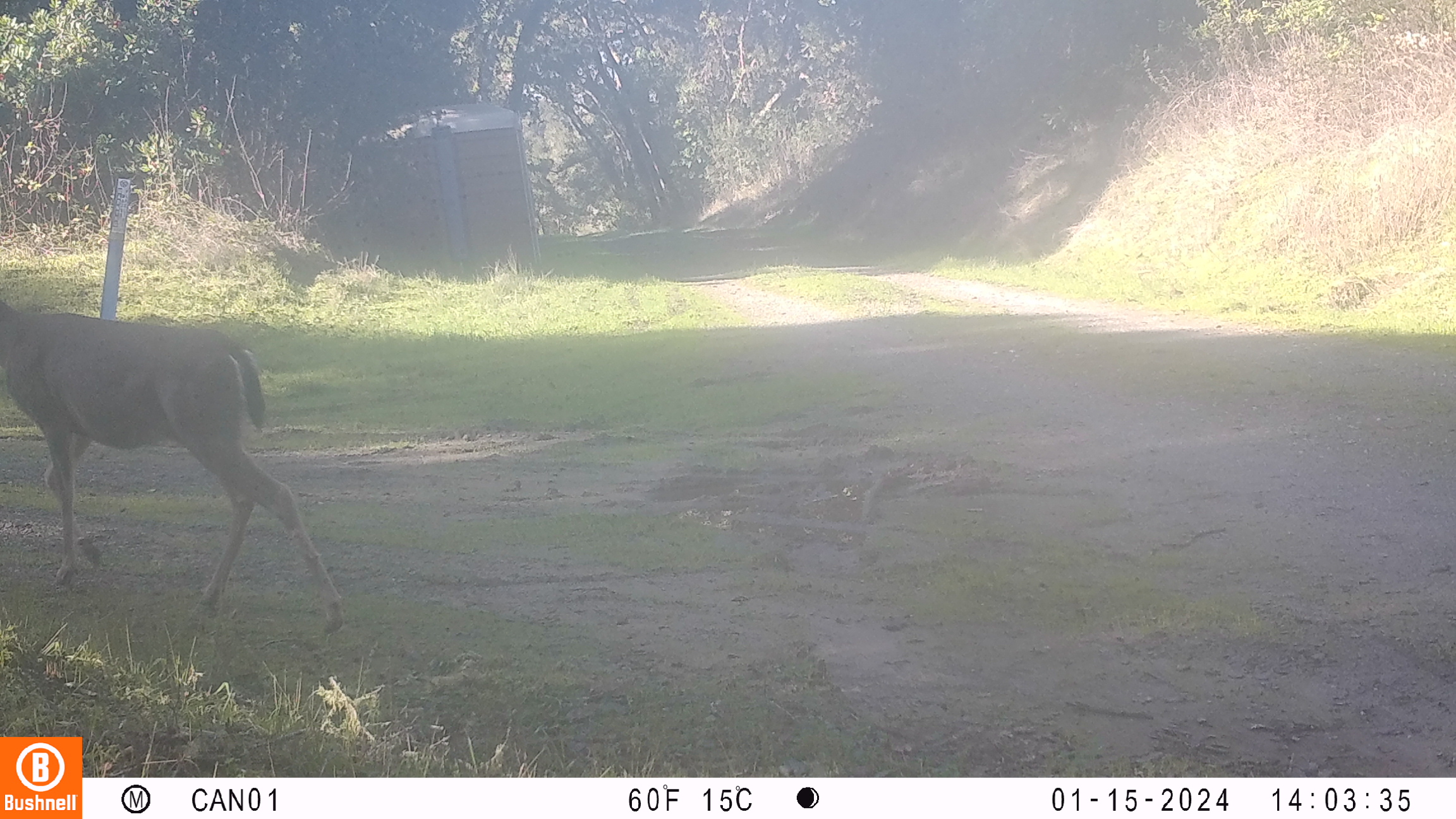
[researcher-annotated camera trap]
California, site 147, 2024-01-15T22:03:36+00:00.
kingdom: Animalia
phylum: Chordata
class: Mammalia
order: Artiodactyla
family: Cervidae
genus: Odocoileus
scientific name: Odocoileus hemionus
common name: mule deer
Mule deer (Odocoileus hemionus).